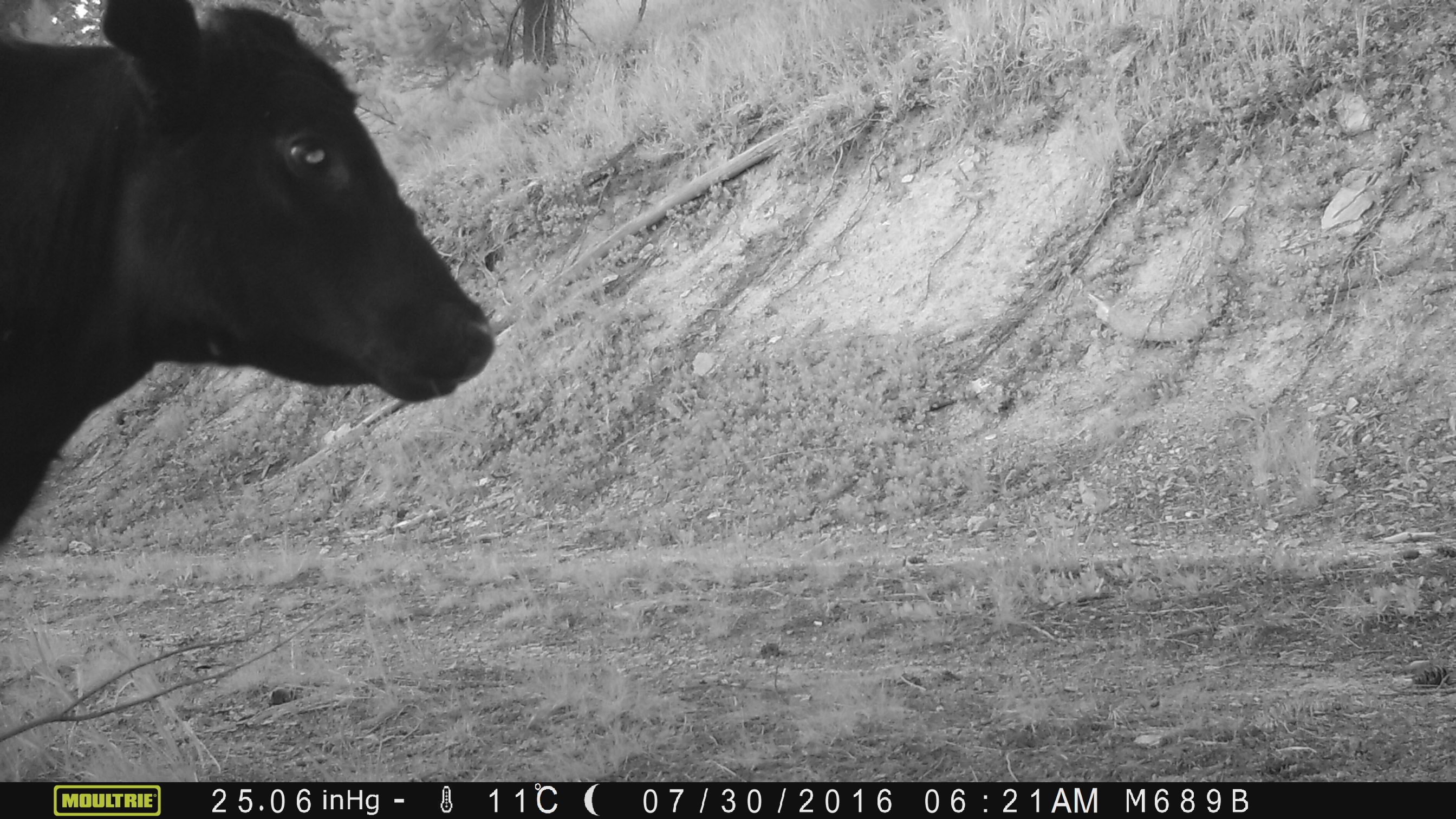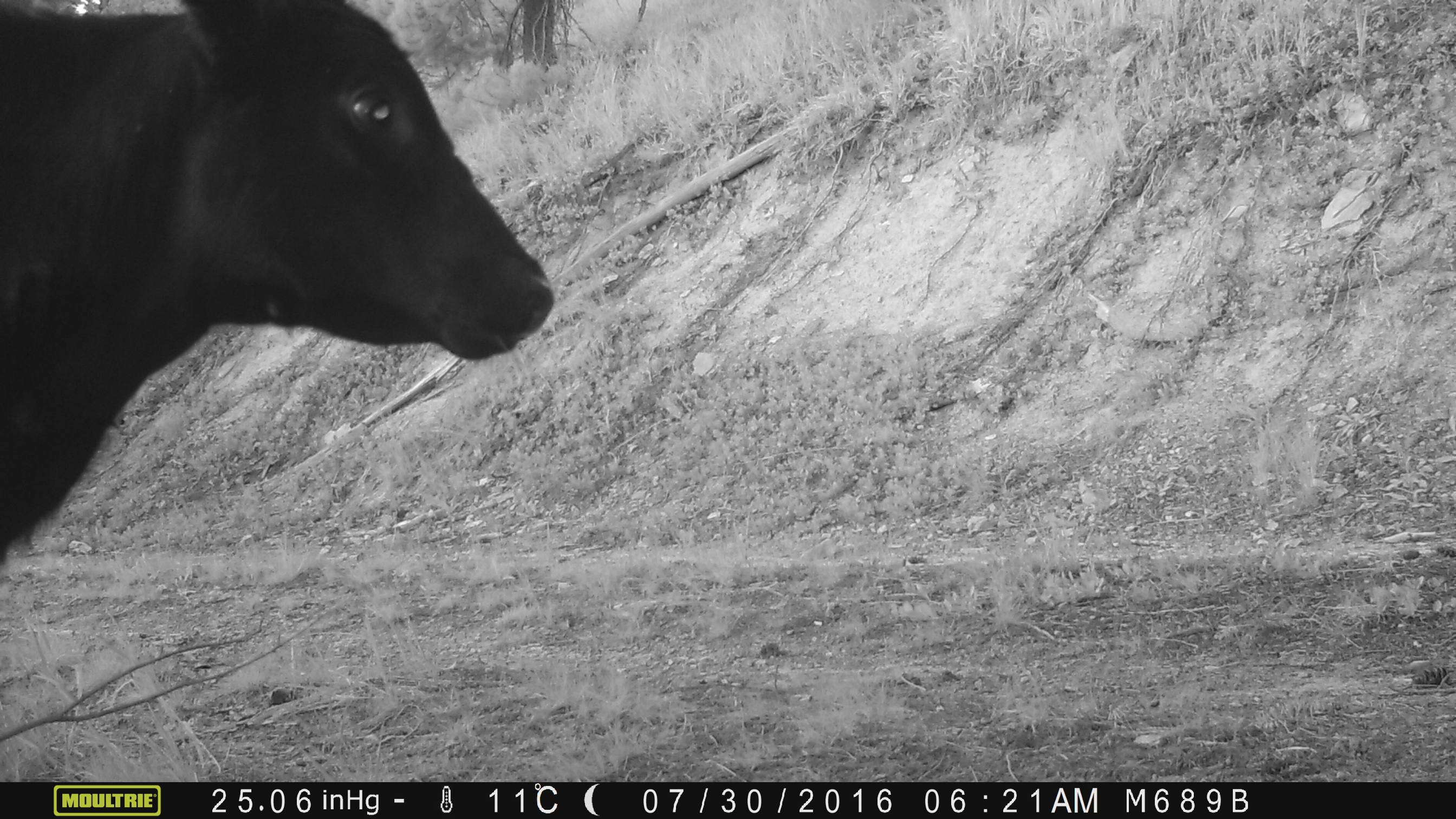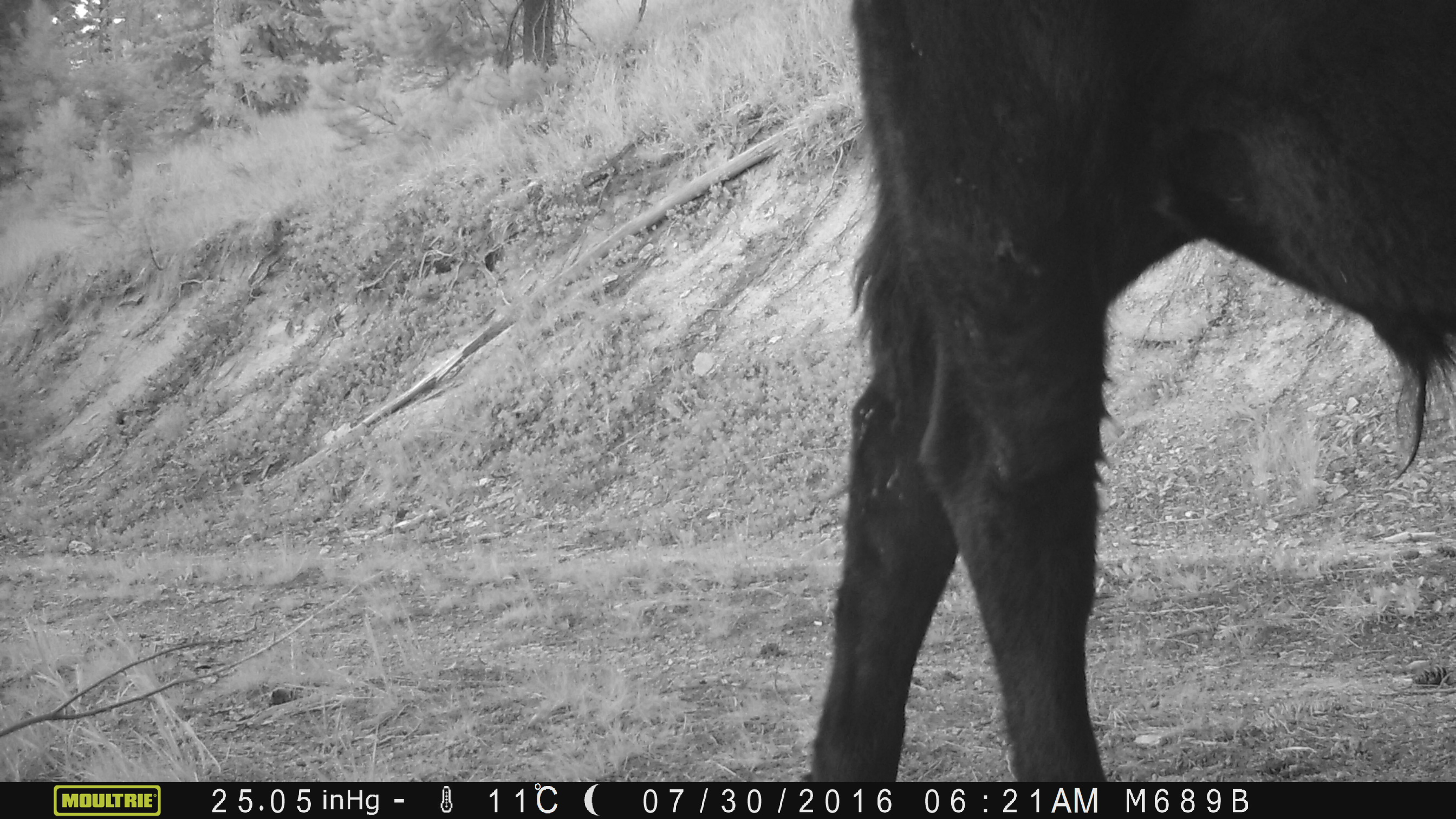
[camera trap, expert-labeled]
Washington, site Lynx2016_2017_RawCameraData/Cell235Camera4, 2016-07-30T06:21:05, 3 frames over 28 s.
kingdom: Animalia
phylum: Chordata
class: Mammalia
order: Artiodactyla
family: Bovidae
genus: Bos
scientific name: Bos taurus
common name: domestic cattle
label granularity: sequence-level